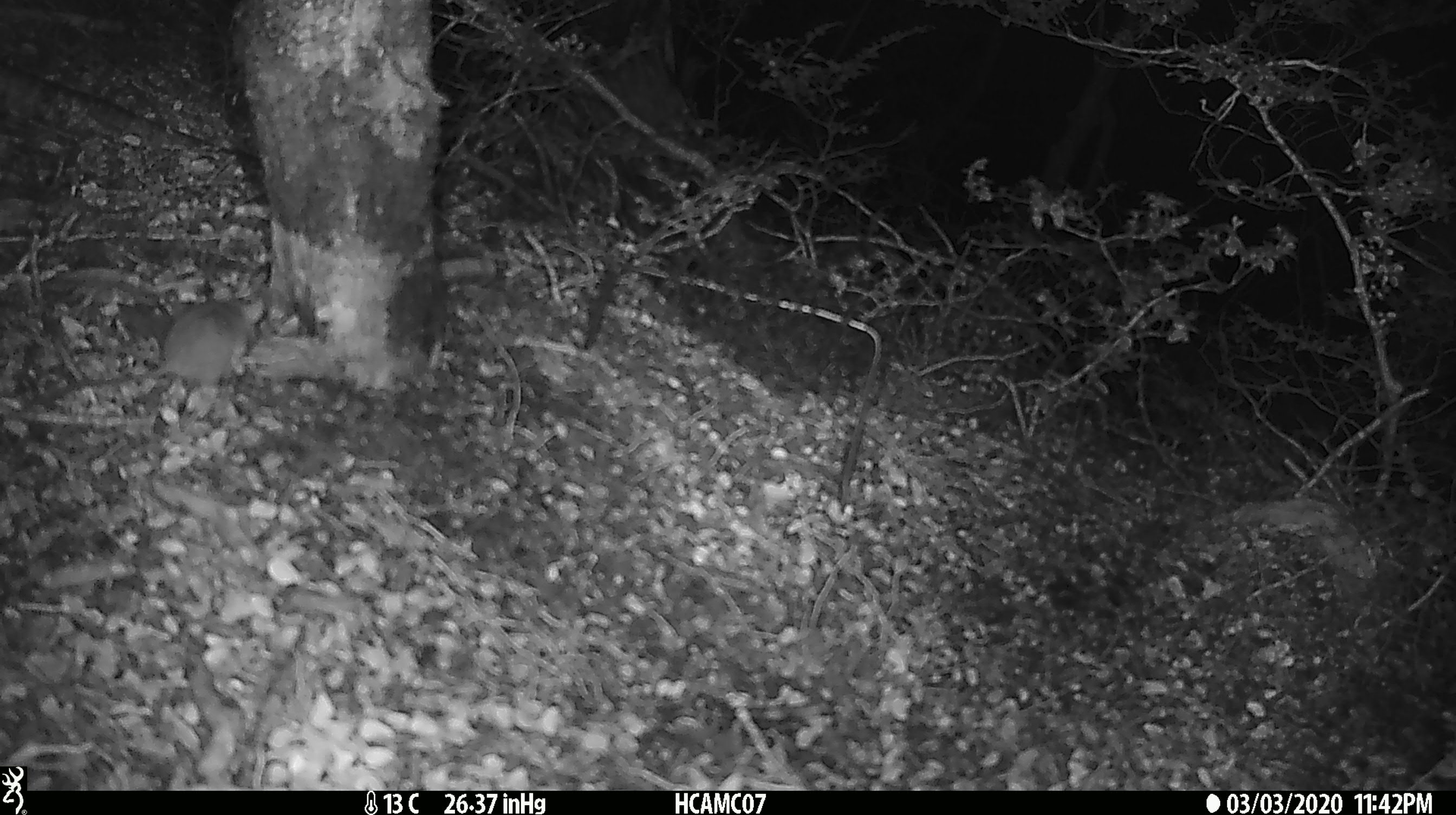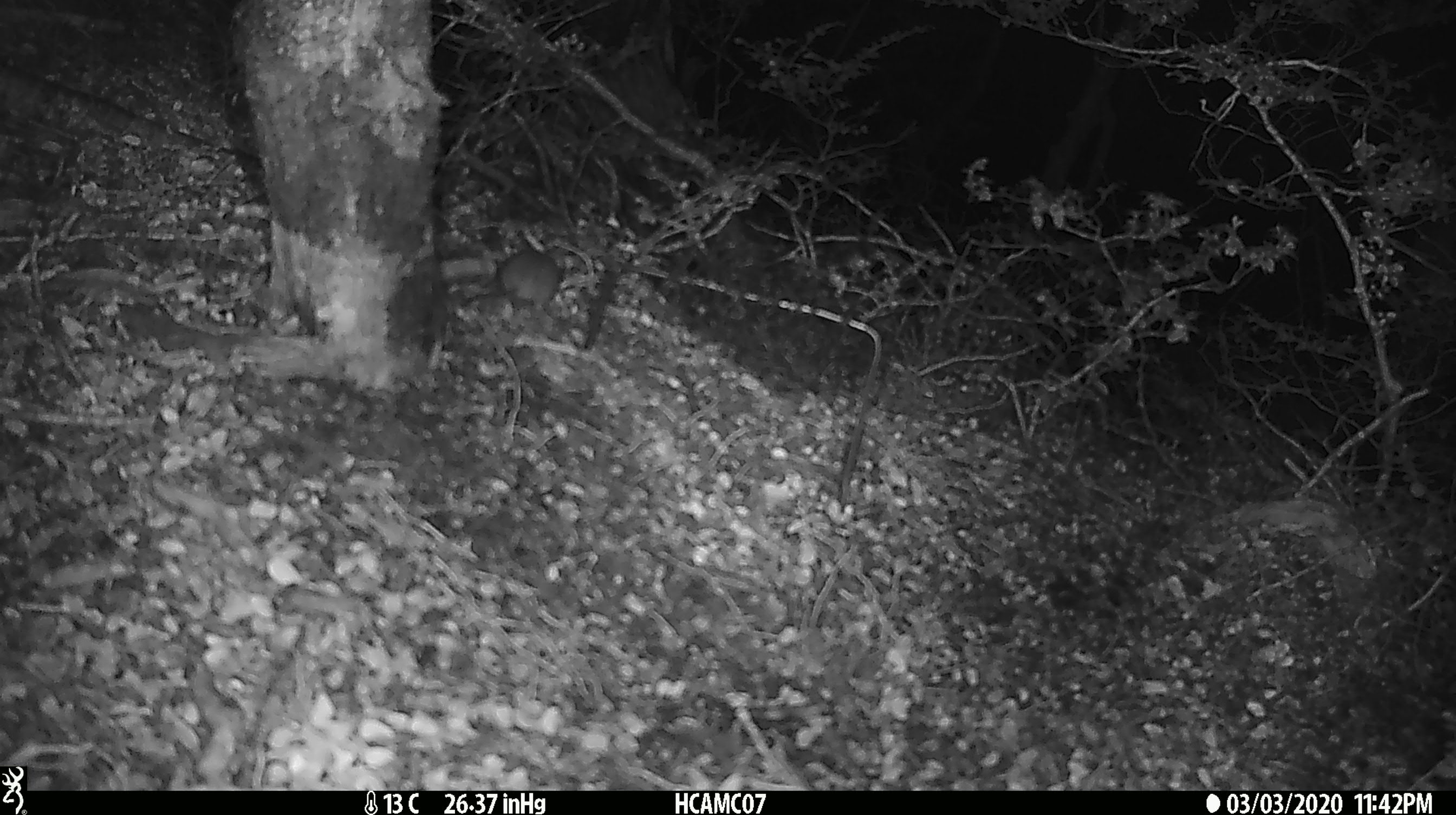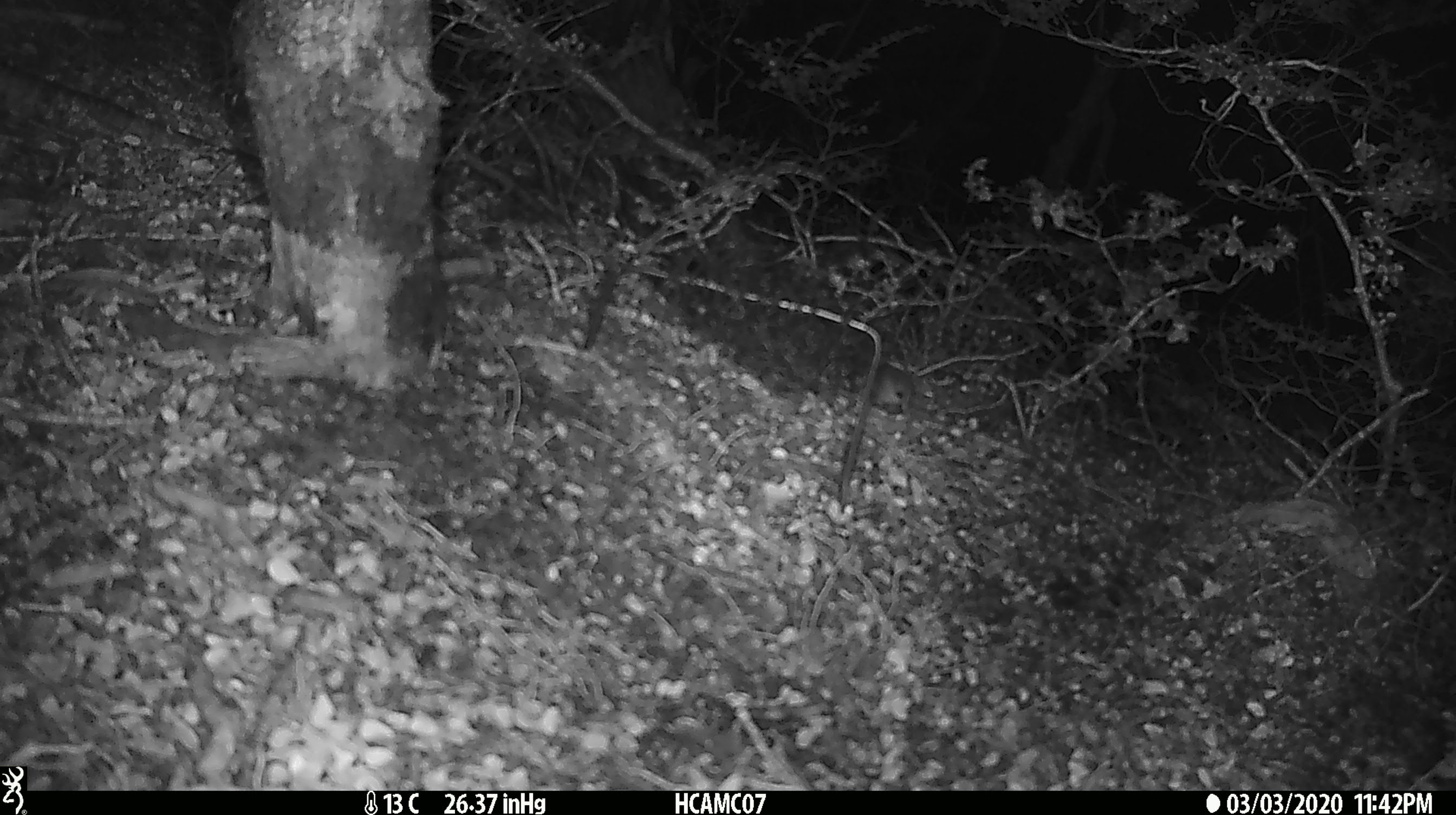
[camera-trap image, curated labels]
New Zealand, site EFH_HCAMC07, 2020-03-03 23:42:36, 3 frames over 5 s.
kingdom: Animalia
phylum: Chordata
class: Mammalia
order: Rodentia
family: Muridae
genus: Mus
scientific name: Mus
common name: mouse